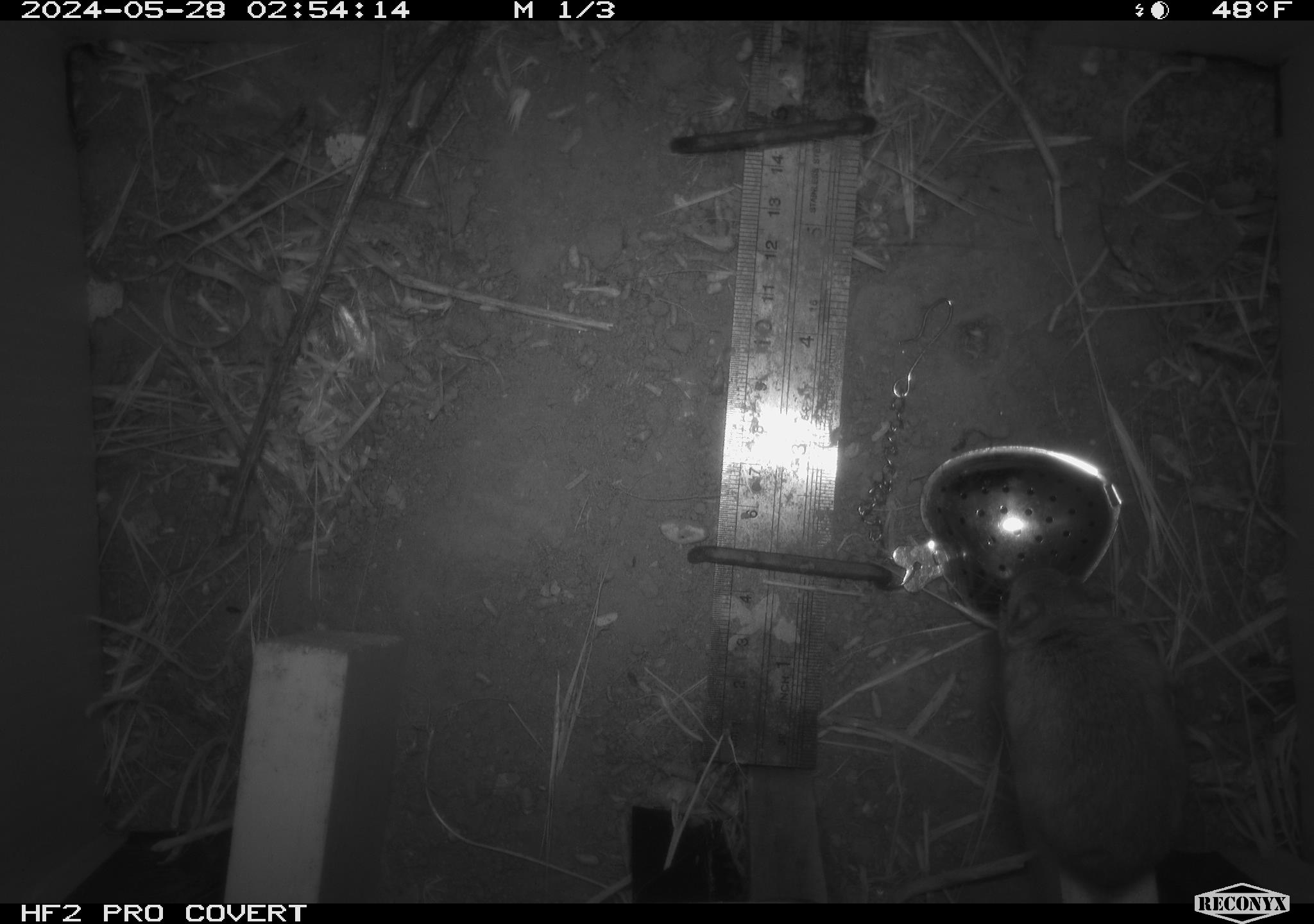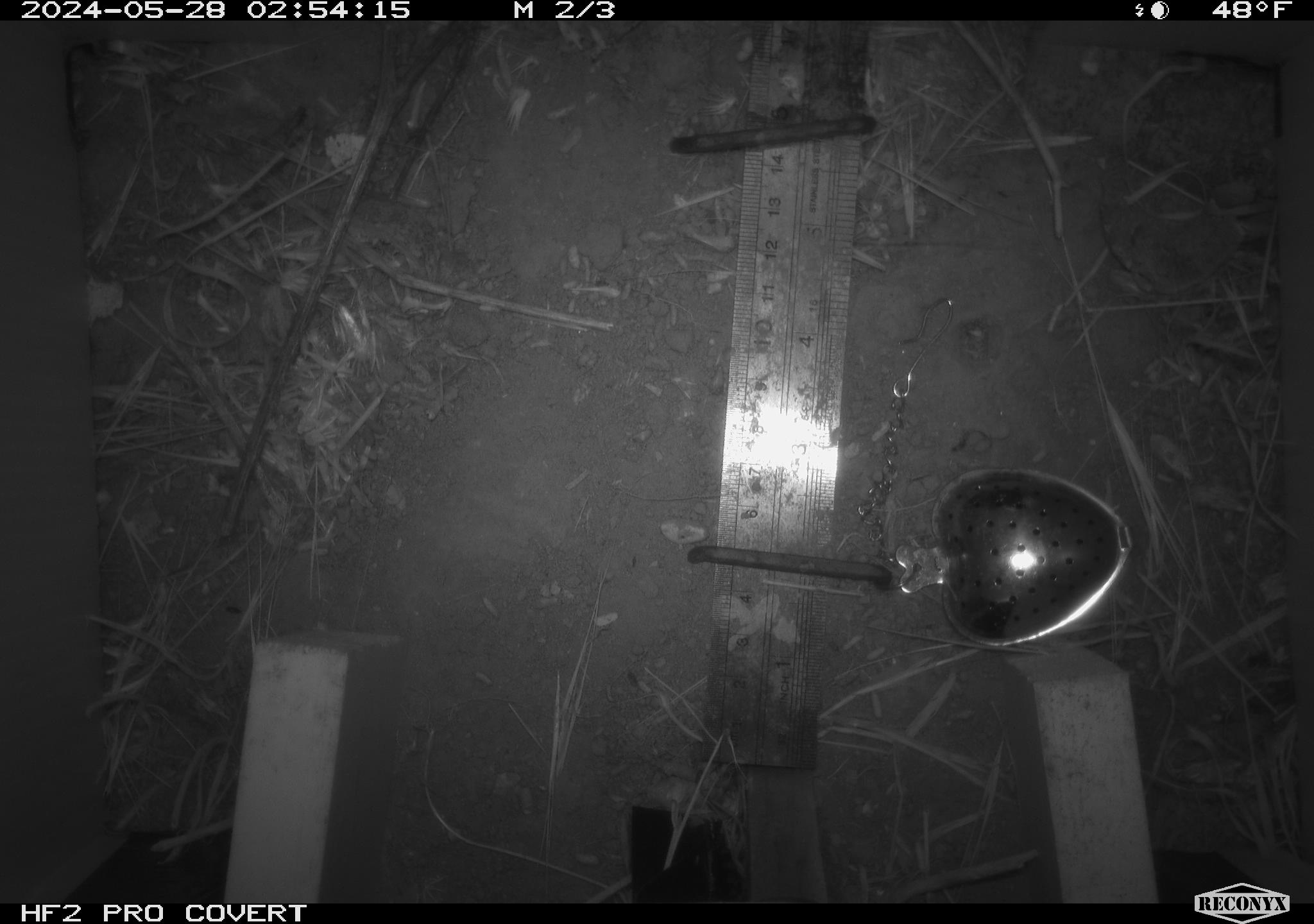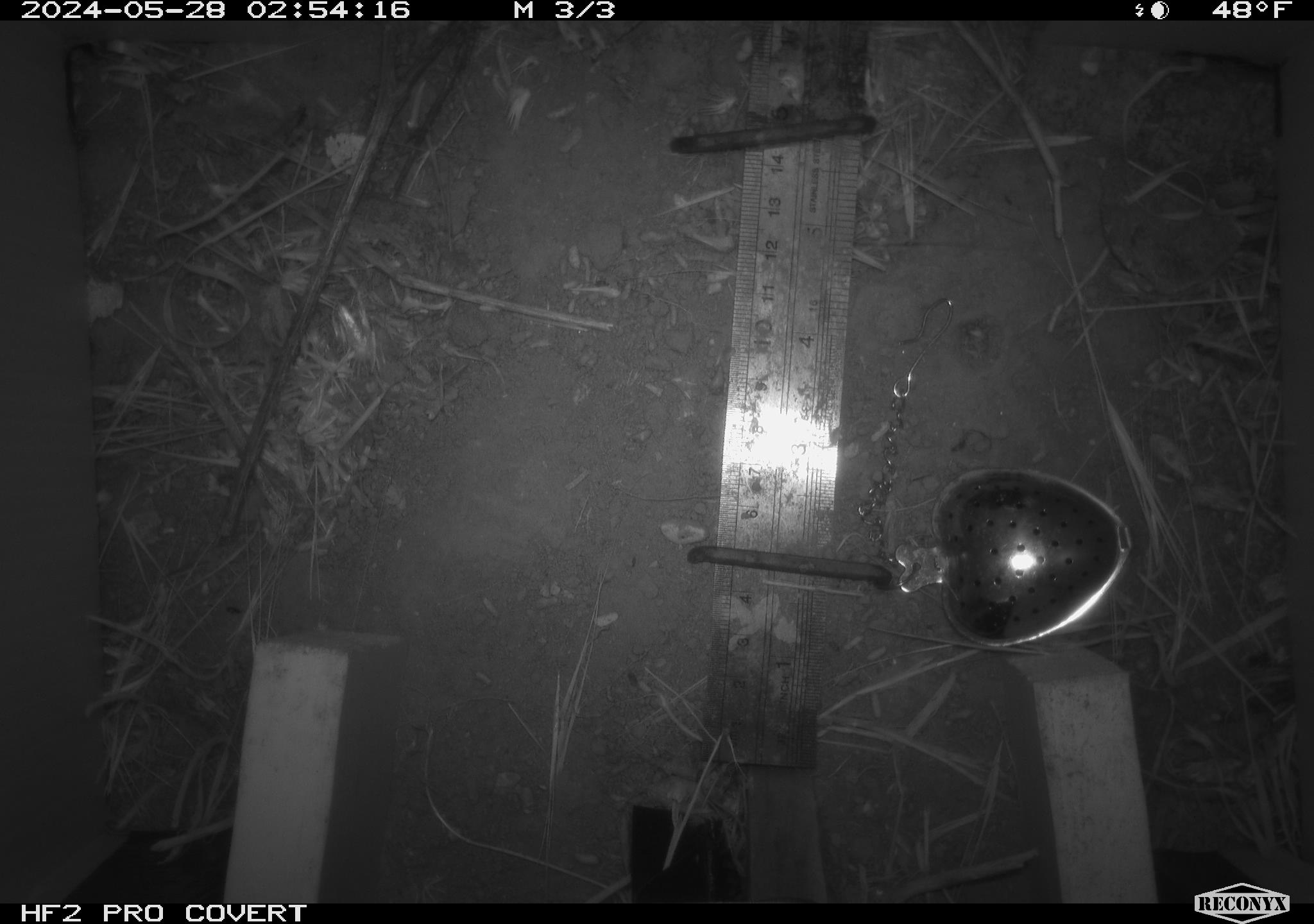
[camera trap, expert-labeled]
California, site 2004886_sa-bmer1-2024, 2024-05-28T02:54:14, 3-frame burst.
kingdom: Animalia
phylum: Chordata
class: Mammalia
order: Rodentia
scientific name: Rodentia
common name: mouse species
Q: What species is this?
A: Mouse species (Rodentia).